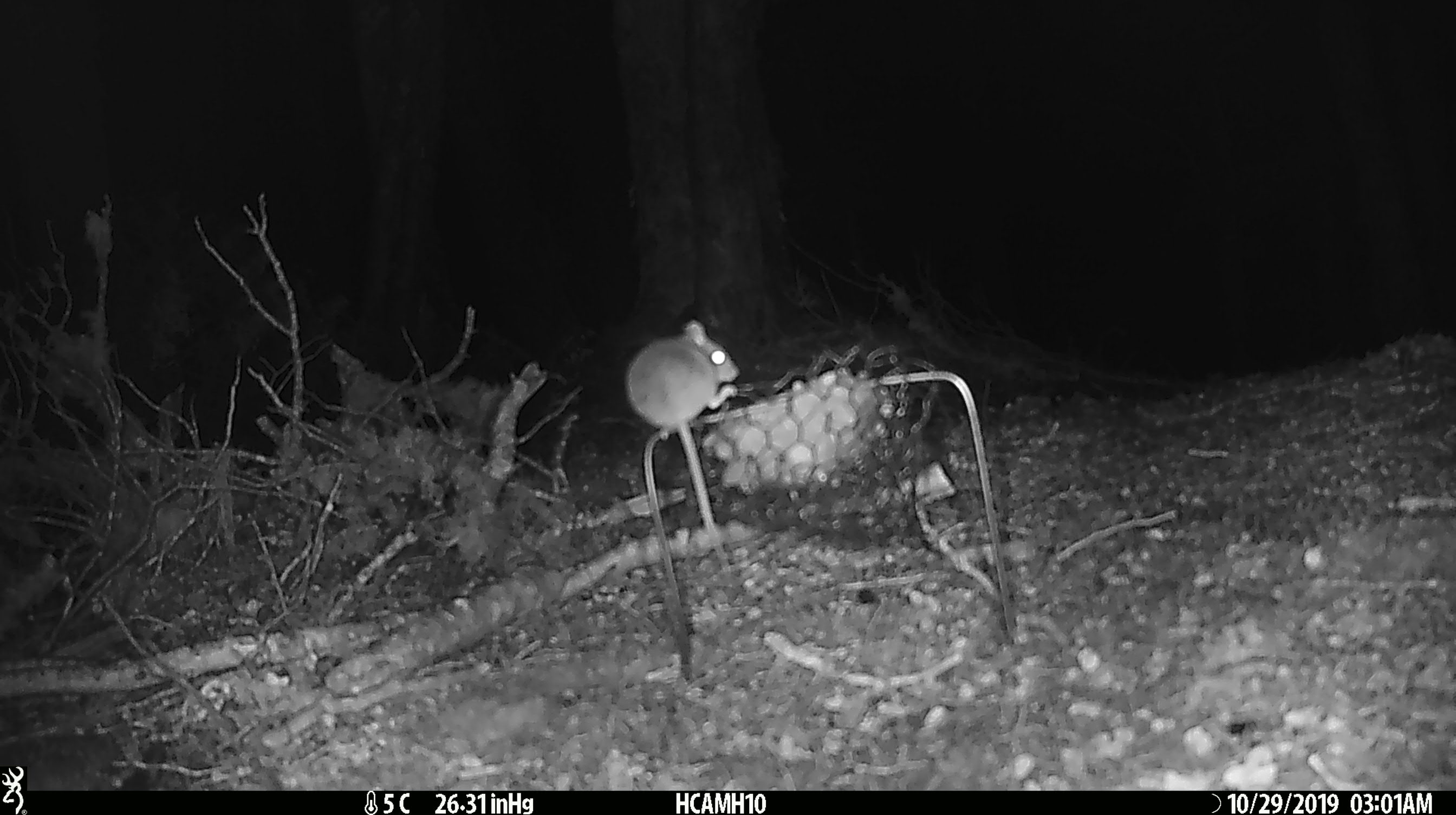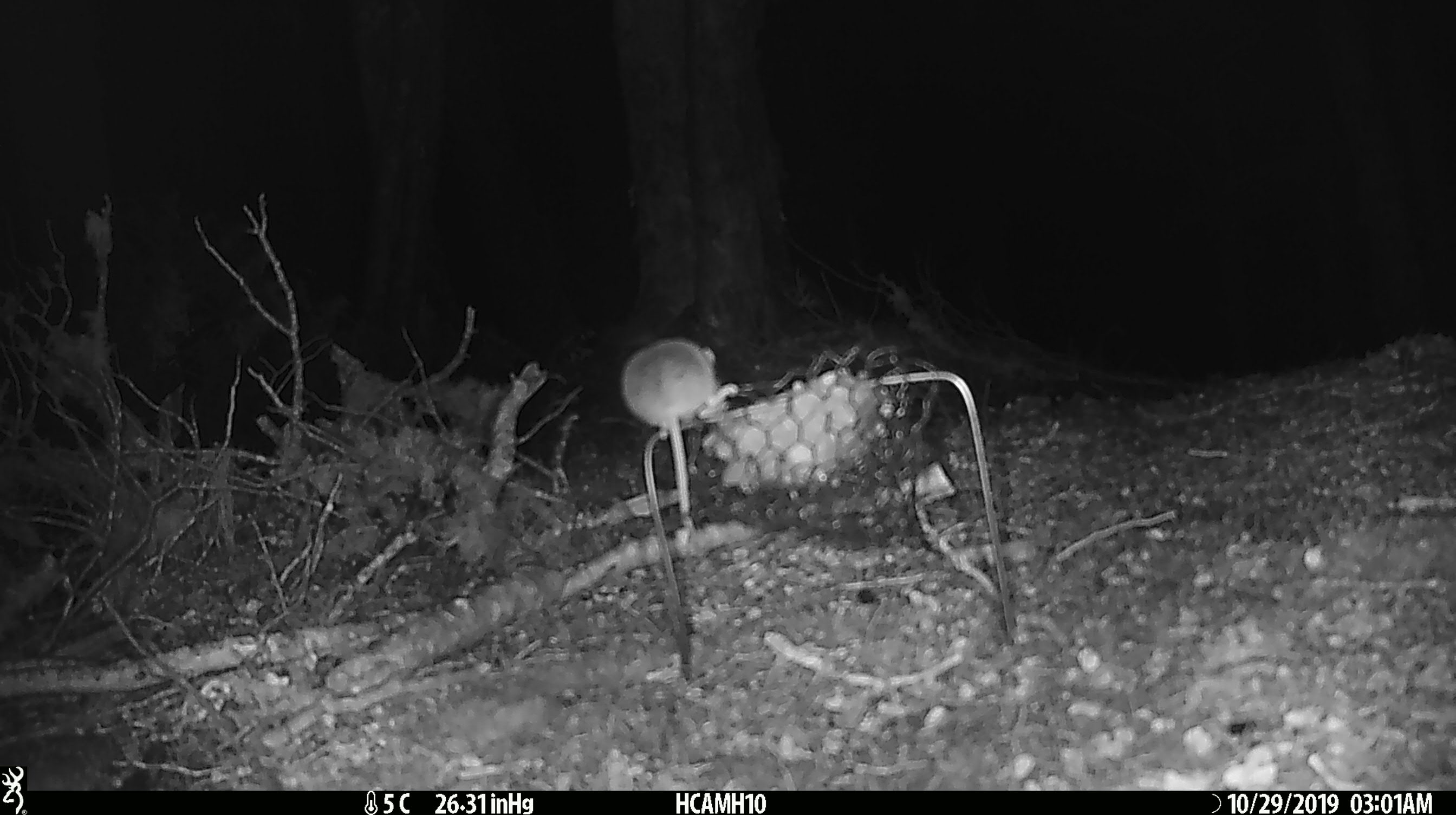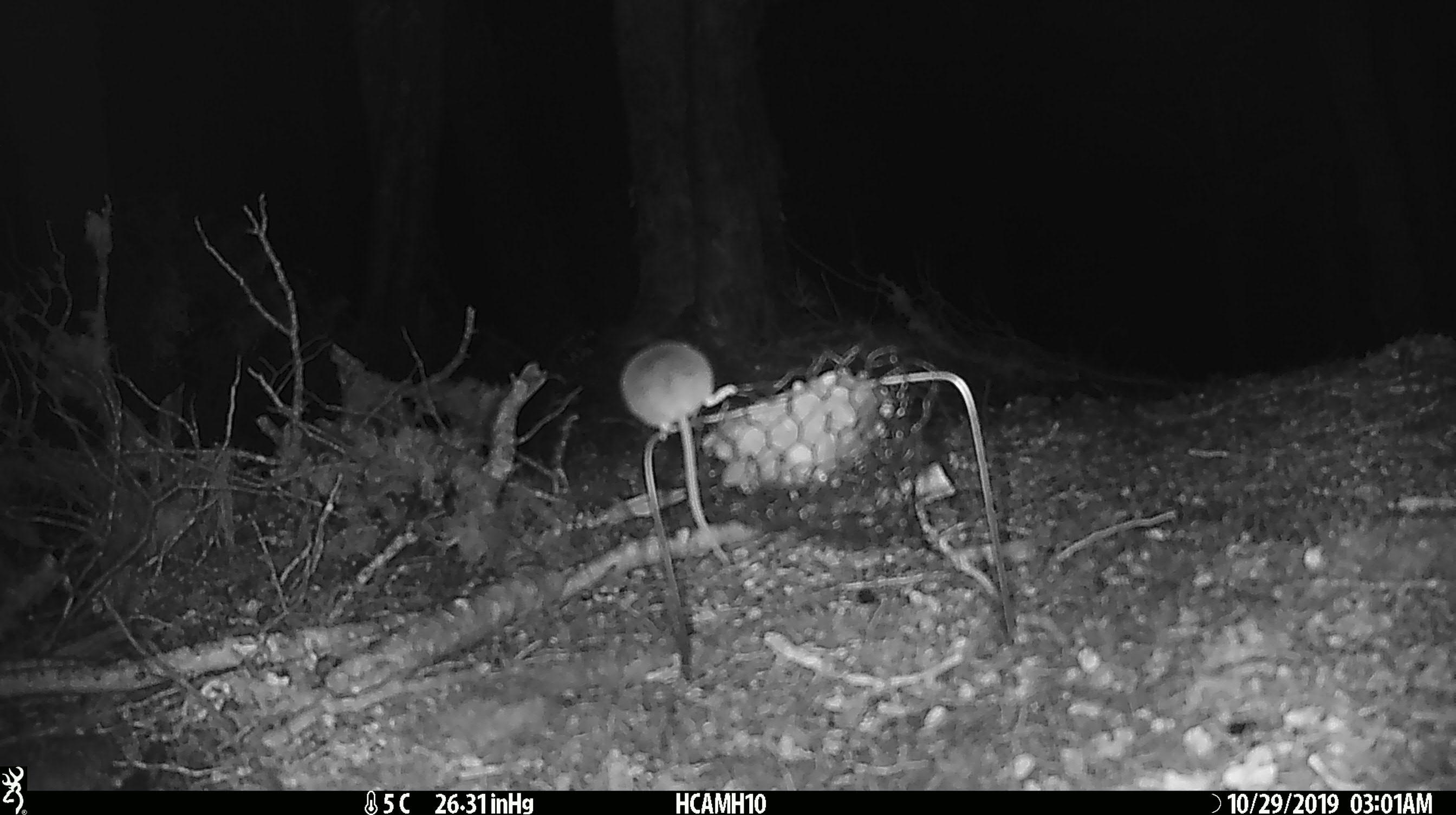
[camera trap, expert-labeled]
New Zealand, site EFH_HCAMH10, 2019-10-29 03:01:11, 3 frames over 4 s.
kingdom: Animalia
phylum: Chordata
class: Mammalia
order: Rodentia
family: Muridae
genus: Mus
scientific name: Mus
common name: mouse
Mouse (Mus).